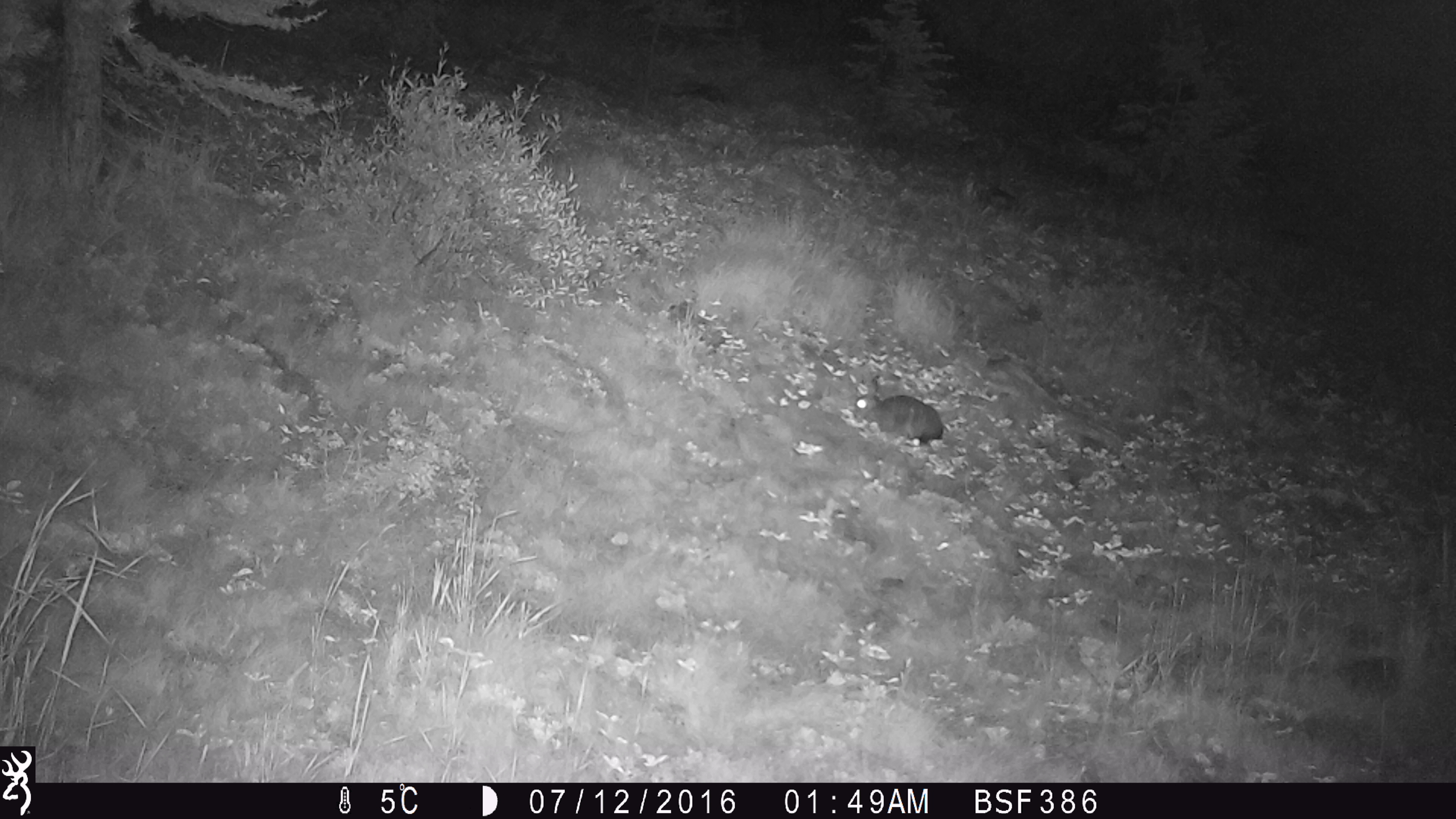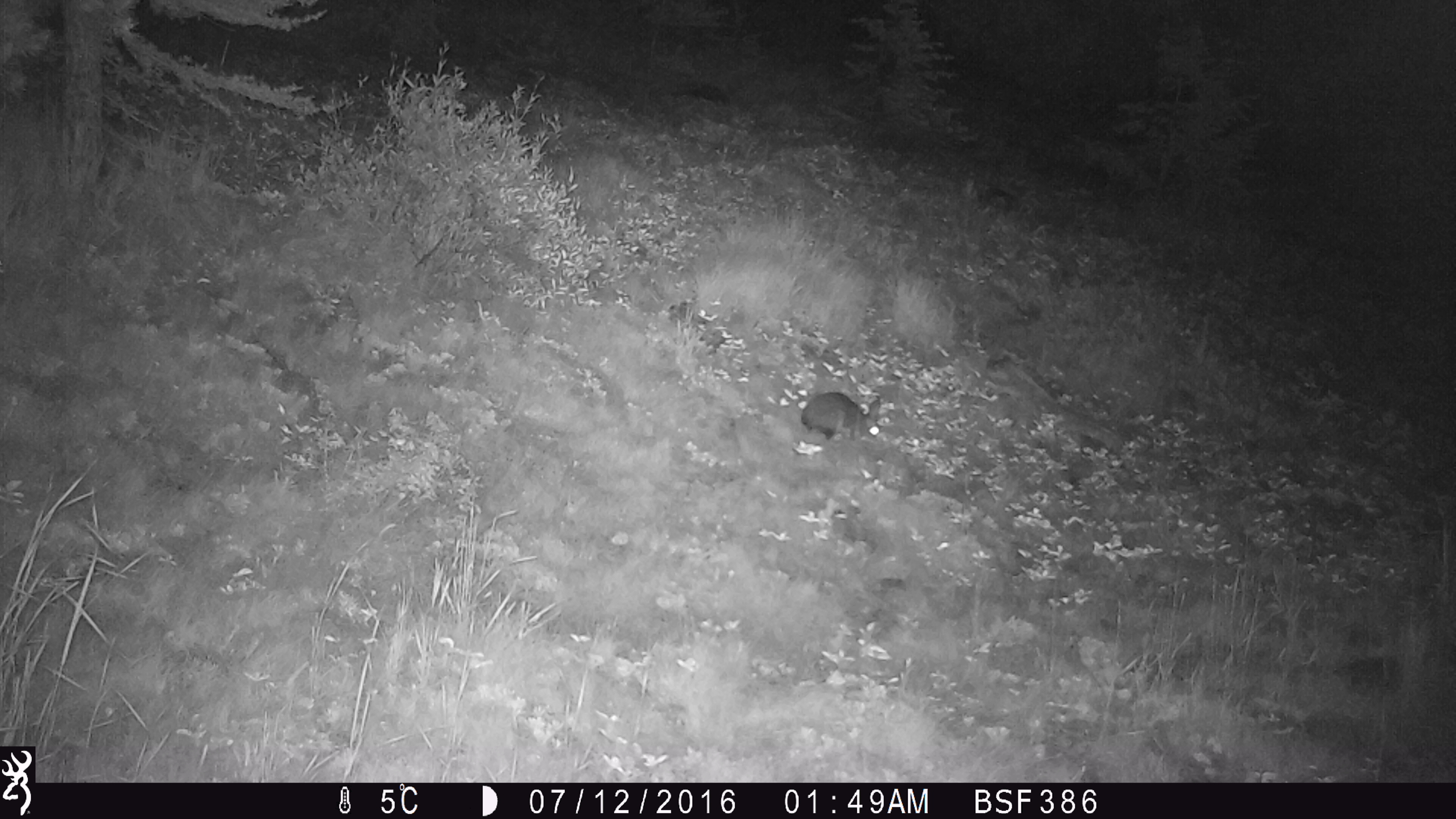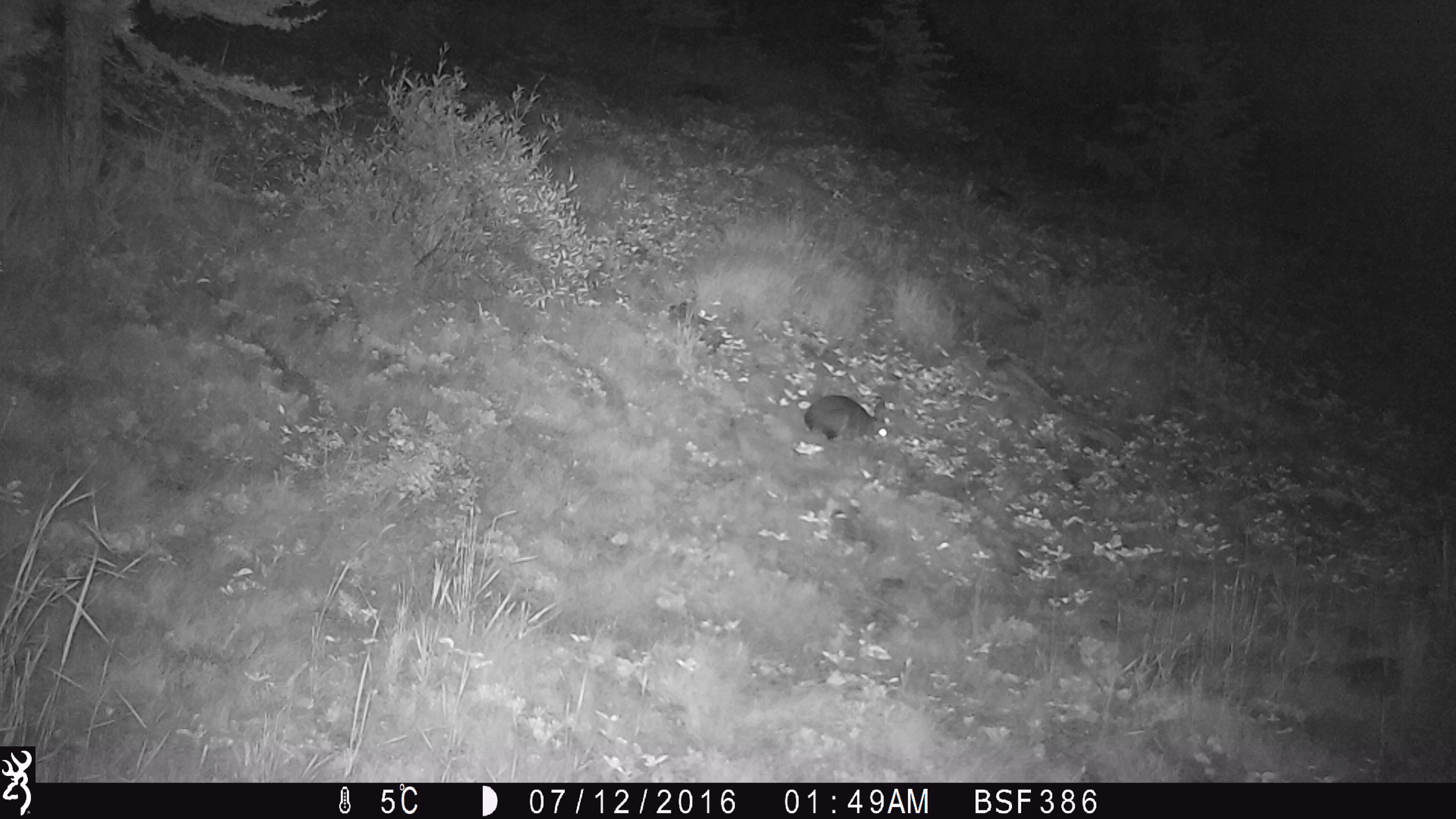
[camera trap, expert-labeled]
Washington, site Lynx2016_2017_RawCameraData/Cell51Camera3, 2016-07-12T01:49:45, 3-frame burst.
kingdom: Animalia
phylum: Chordata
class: Mammalia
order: Lagomorpha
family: Leporidae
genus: Lepus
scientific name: Lepus americanus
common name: snowshoe hare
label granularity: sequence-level